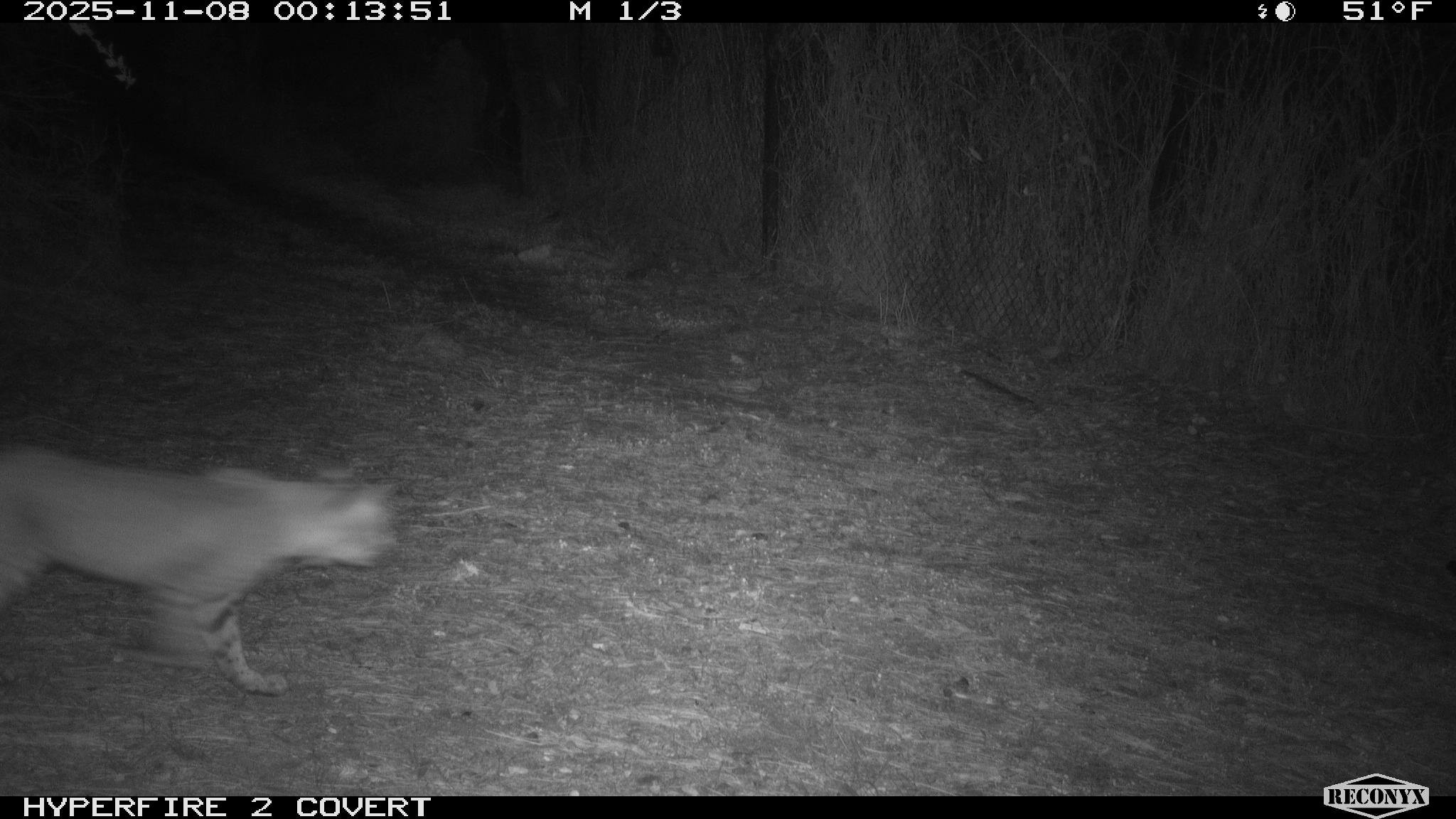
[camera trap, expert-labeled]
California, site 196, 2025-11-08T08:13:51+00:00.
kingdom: Animalia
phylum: Chordata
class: Mammalia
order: Carnivora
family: Felidae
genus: Lynx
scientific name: Lynx rufus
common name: bobcat